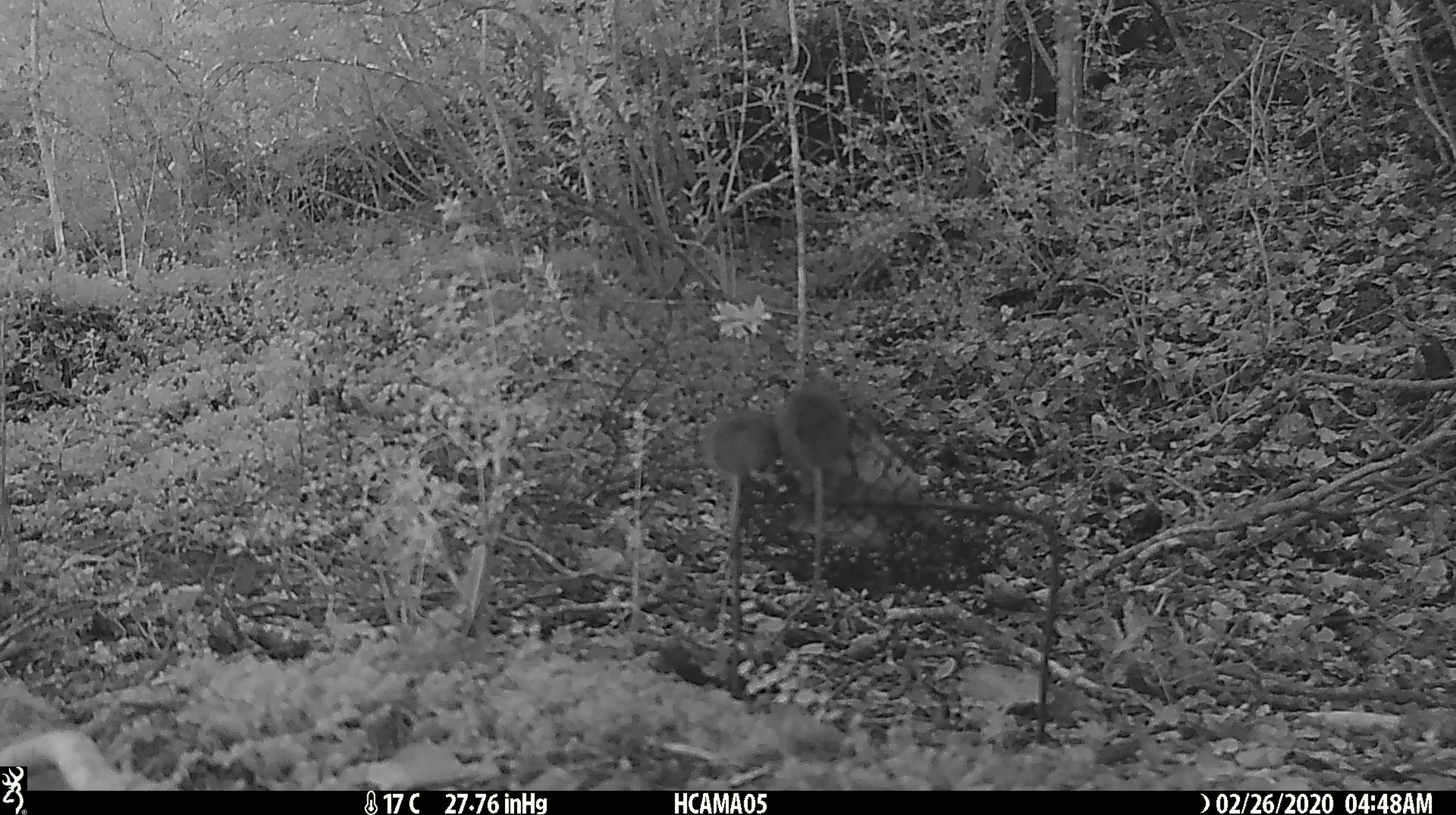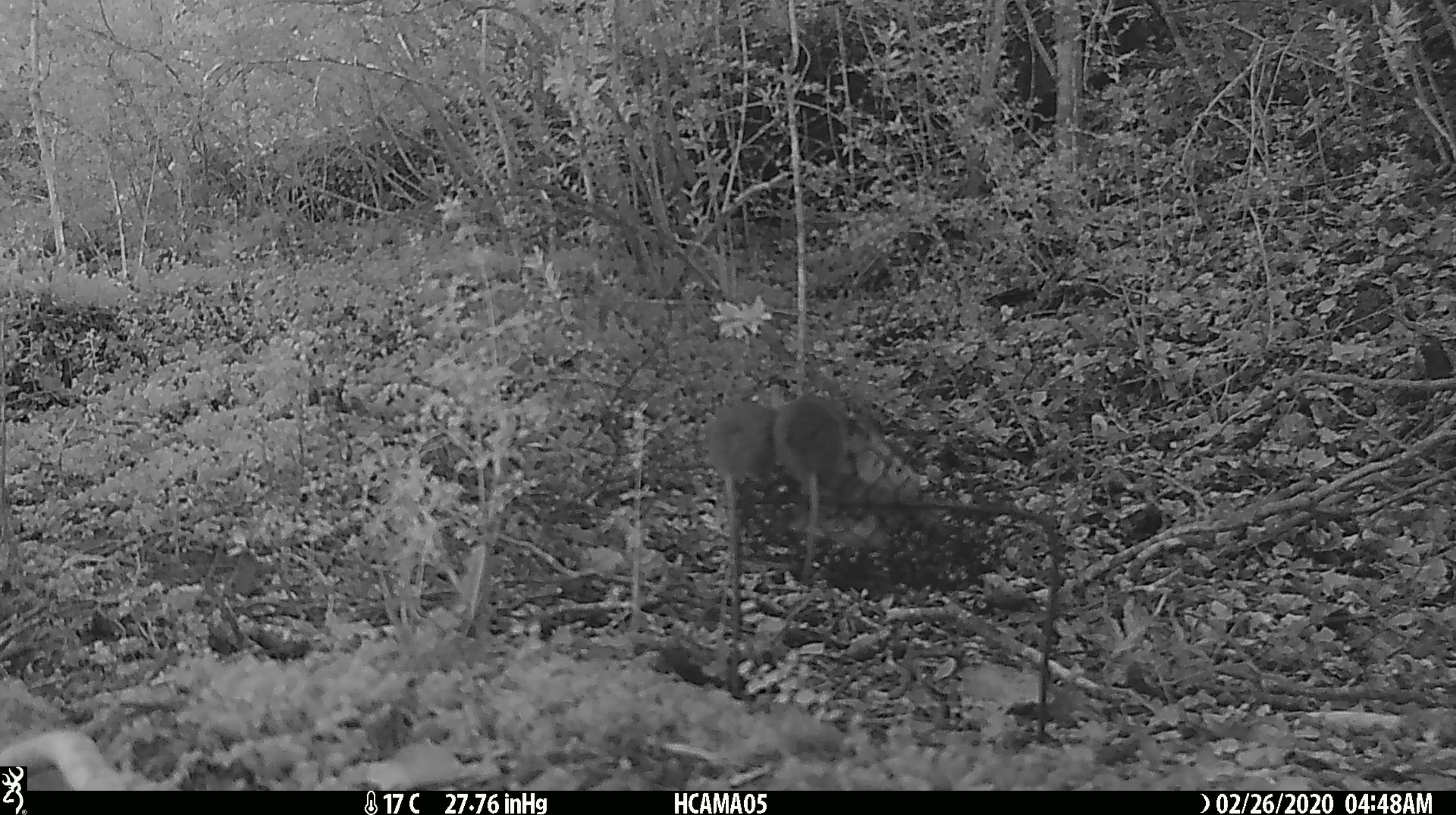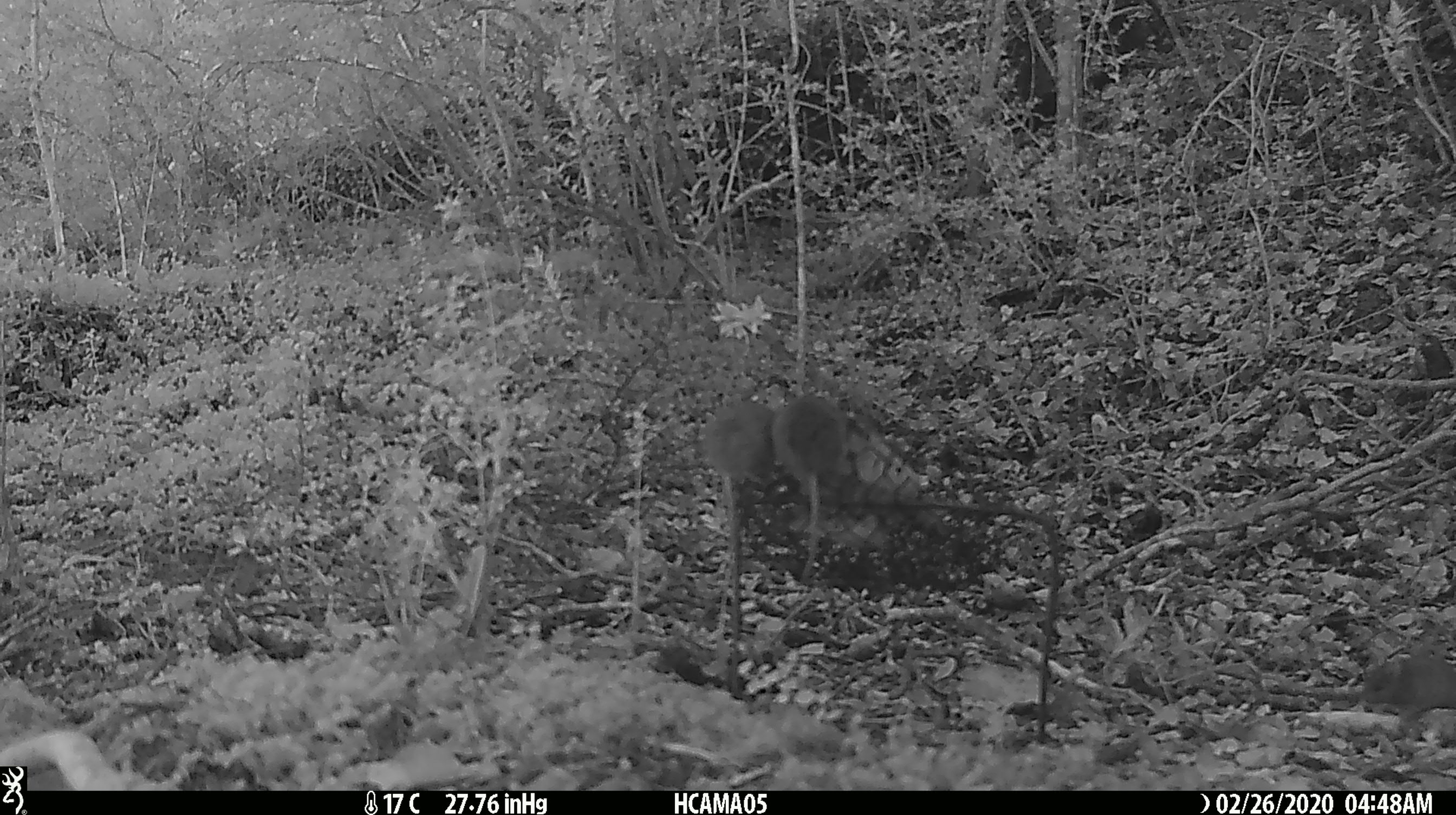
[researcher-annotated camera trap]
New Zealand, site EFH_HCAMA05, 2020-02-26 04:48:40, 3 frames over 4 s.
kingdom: Animalia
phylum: Chordata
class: Mammalia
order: Rodentia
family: Muridae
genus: Mus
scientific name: Mus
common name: mouse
Mouse (Mus).